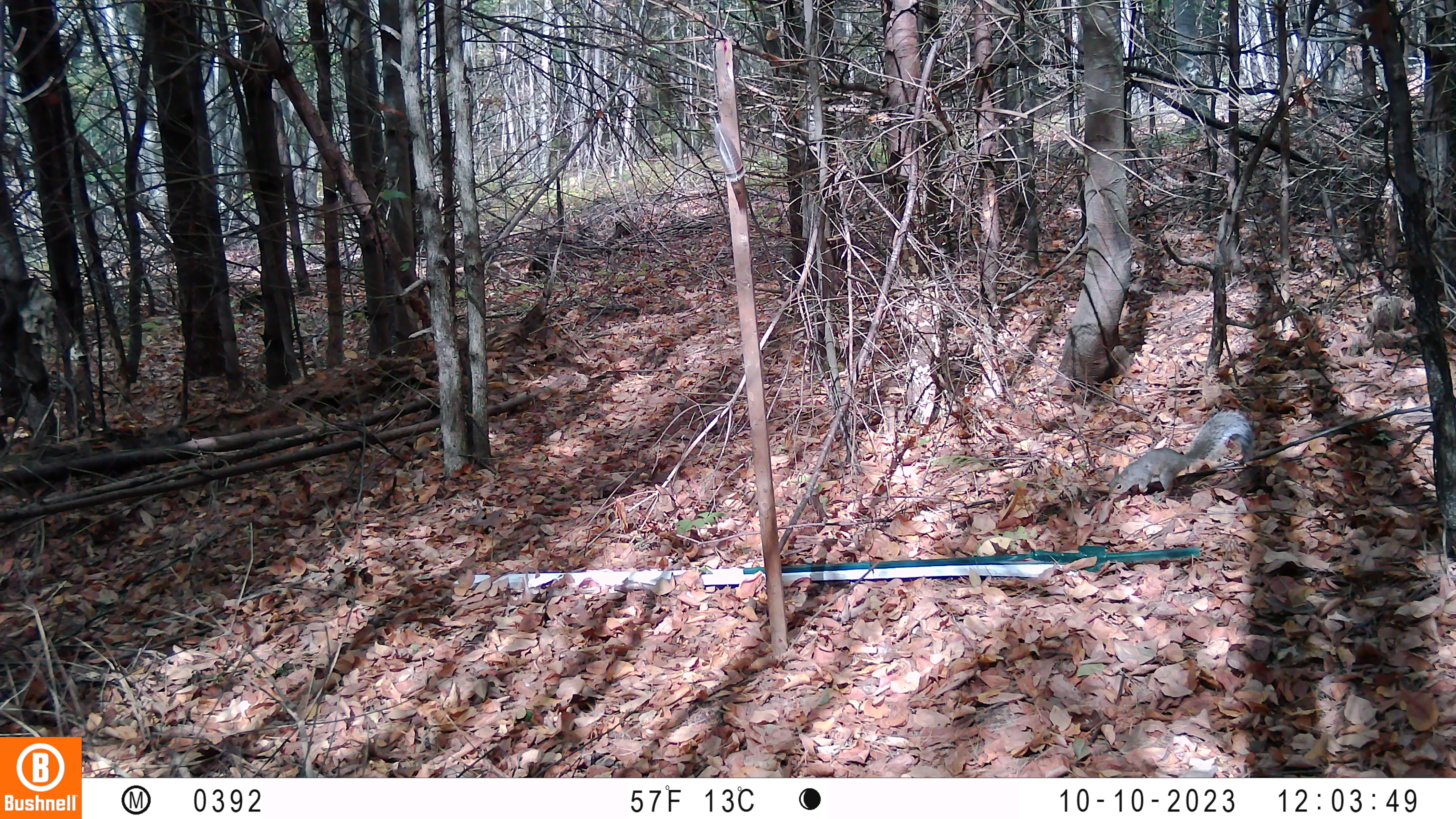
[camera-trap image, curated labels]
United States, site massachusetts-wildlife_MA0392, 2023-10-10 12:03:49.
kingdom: Animalia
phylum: Chordata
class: Mammalia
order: Rodentia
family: Sciuridae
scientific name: Sciuridae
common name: squirrel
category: squirrel sp.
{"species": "squirrel sp. (squirrel) (Sciuridae)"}